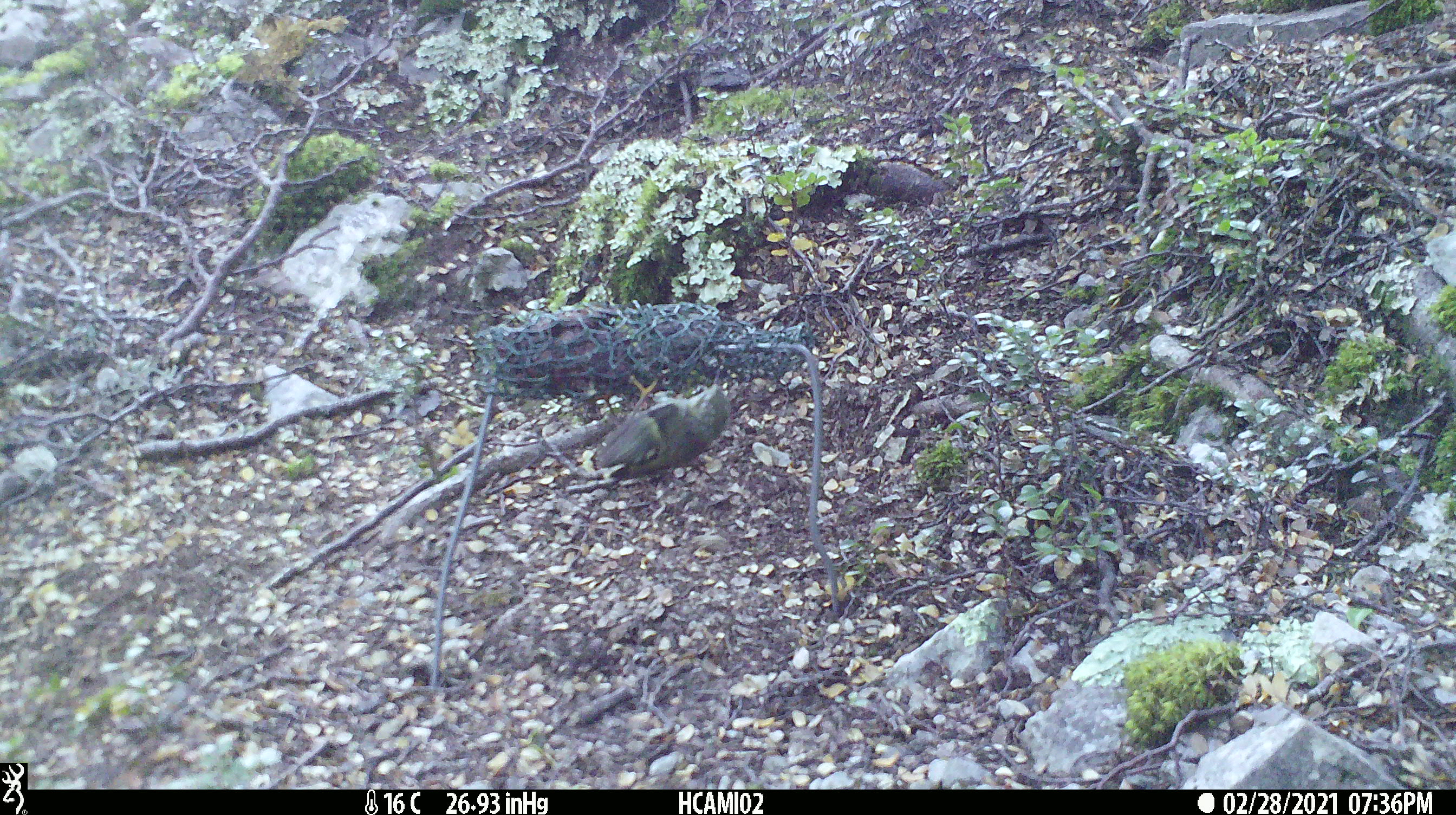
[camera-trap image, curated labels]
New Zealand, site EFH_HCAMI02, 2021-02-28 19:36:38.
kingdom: Animalia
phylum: Chordata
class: Aves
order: Passeriformes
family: Acanthisittidae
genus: Acanthisitta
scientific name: Acanthisitta chloris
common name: rifleman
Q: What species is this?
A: Rifleman (Acanthisitta chloris).